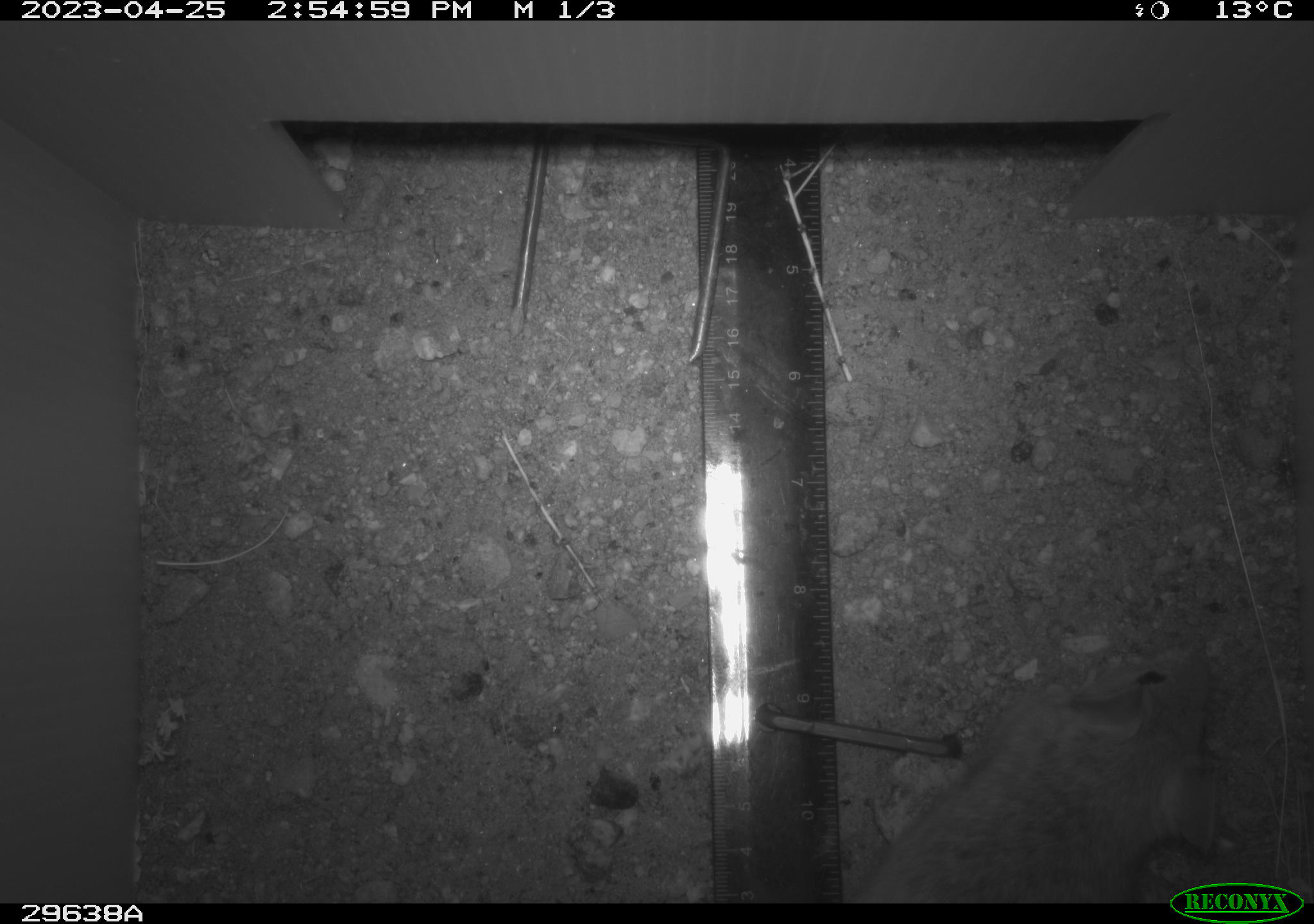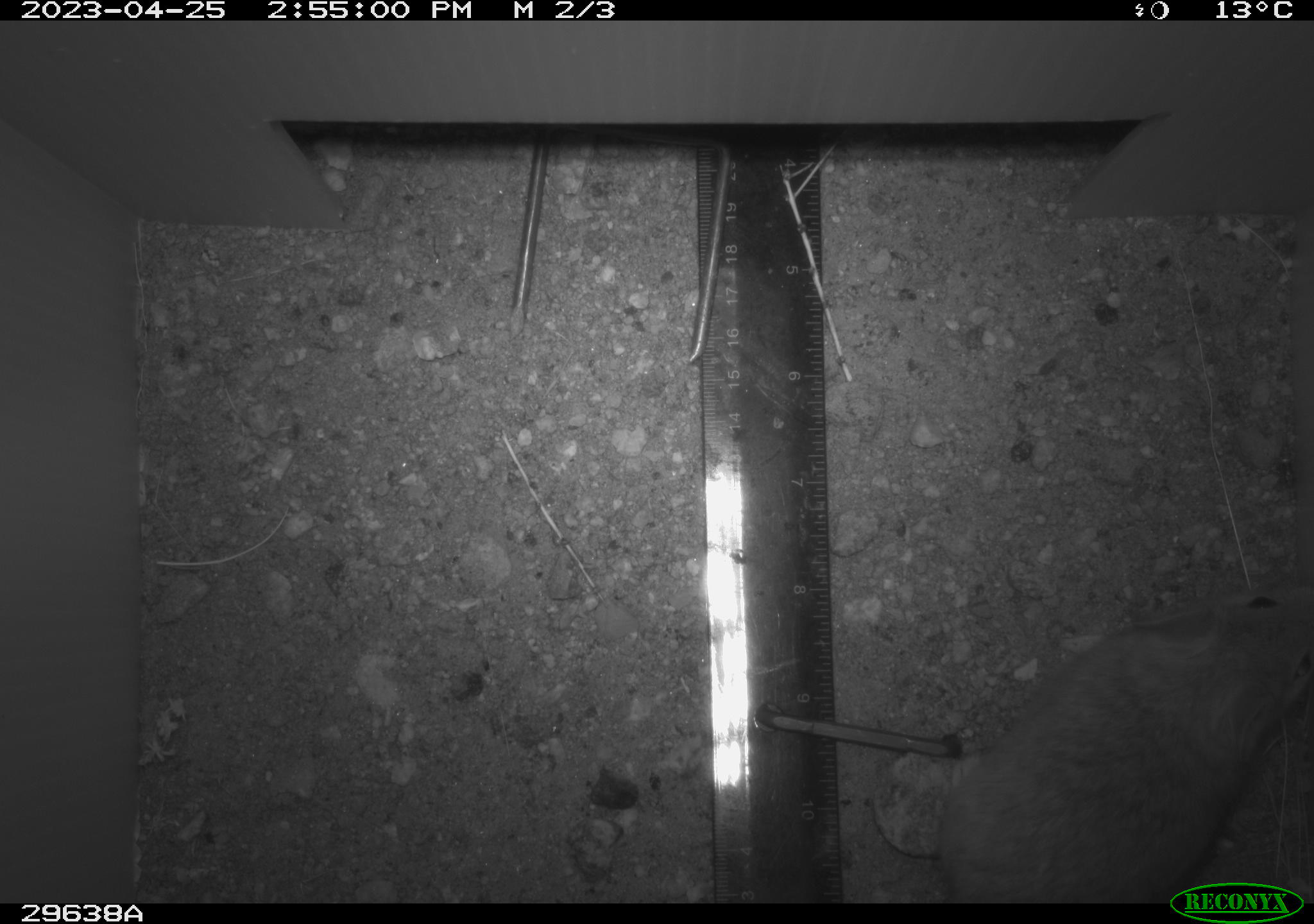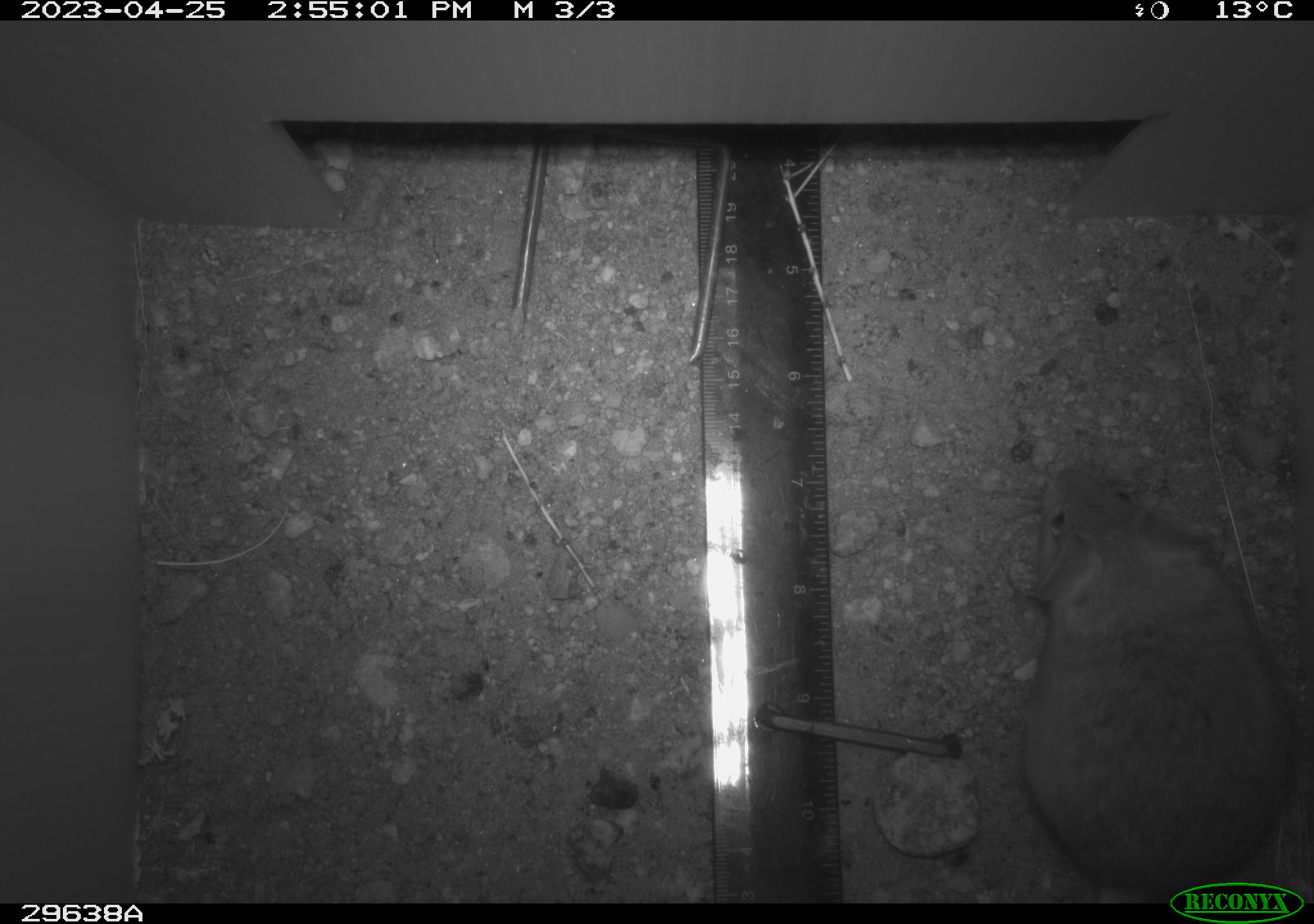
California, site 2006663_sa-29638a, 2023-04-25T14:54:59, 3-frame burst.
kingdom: Animalia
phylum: Chordata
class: Mammalia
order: Rodentia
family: Cricetidae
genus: Neotoma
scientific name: Neotoma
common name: pack rat or woodrat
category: neotoma species